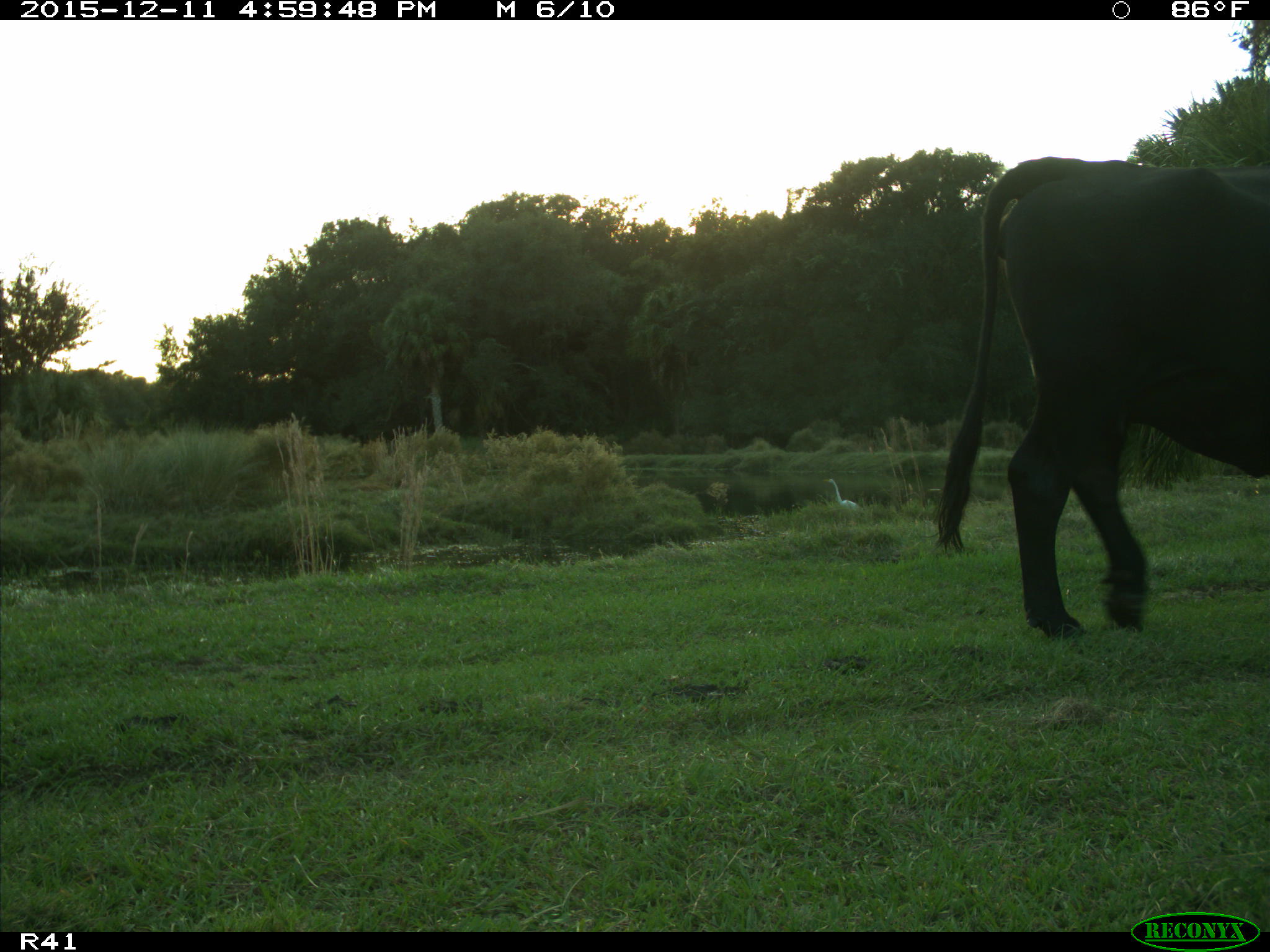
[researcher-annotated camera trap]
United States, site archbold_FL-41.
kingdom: Animalia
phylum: Chordata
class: Mammalia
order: Artiodactyla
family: Bovidae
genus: Bos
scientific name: Bos taurus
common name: domestic cow